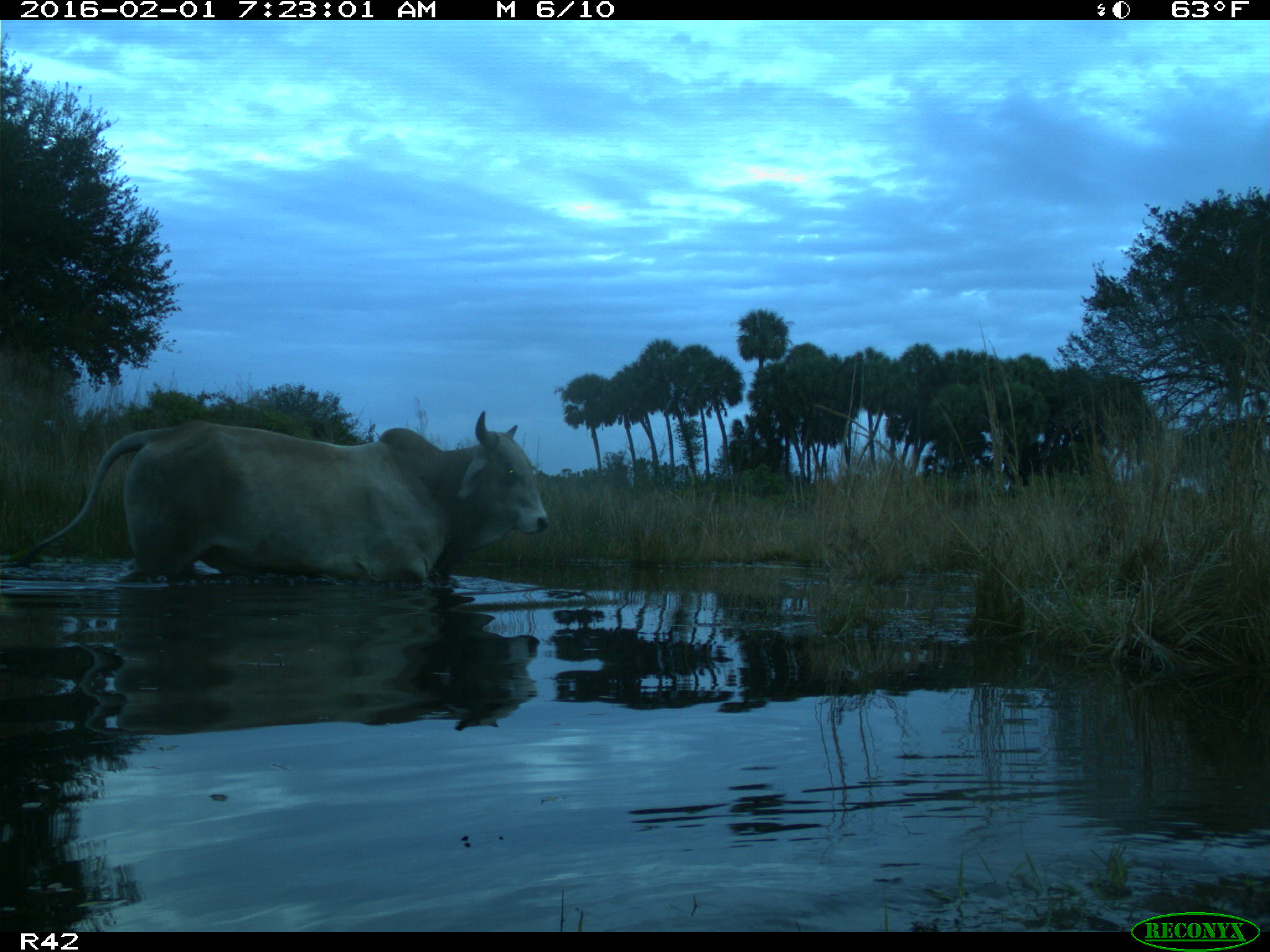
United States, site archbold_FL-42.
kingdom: Animalia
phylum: Chordata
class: Mammalia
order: Artiodactyla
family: Bovidae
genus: Bos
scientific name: Bos taurus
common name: domestic cow